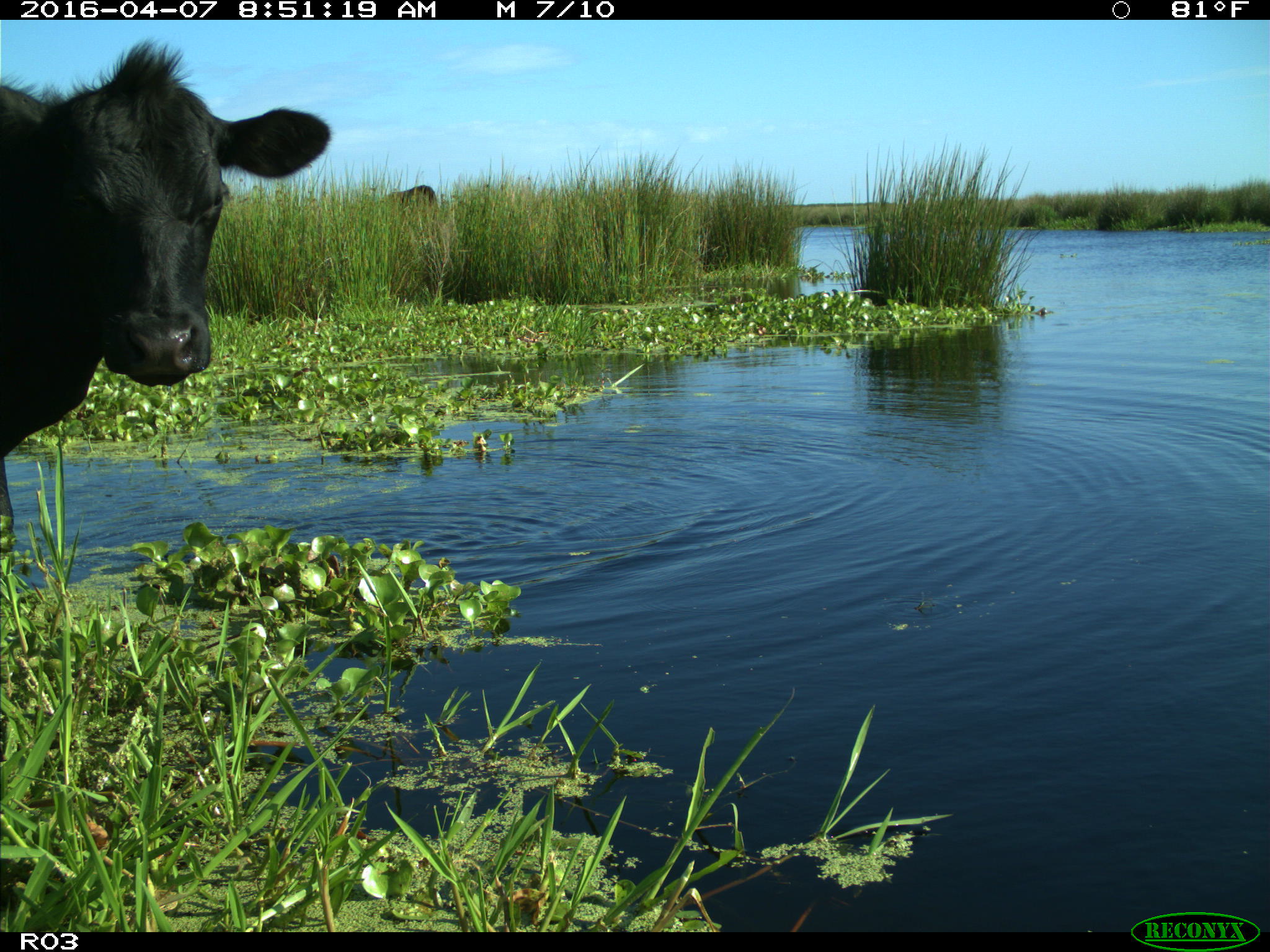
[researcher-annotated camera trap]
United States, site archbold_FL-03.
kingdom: Animalia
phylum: Chordata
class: Mammalia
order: Artiodactyla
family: Bovidae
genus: Bos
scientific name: Bos taurus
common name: domestic cow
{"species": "Bos taurus (domestic cow)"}